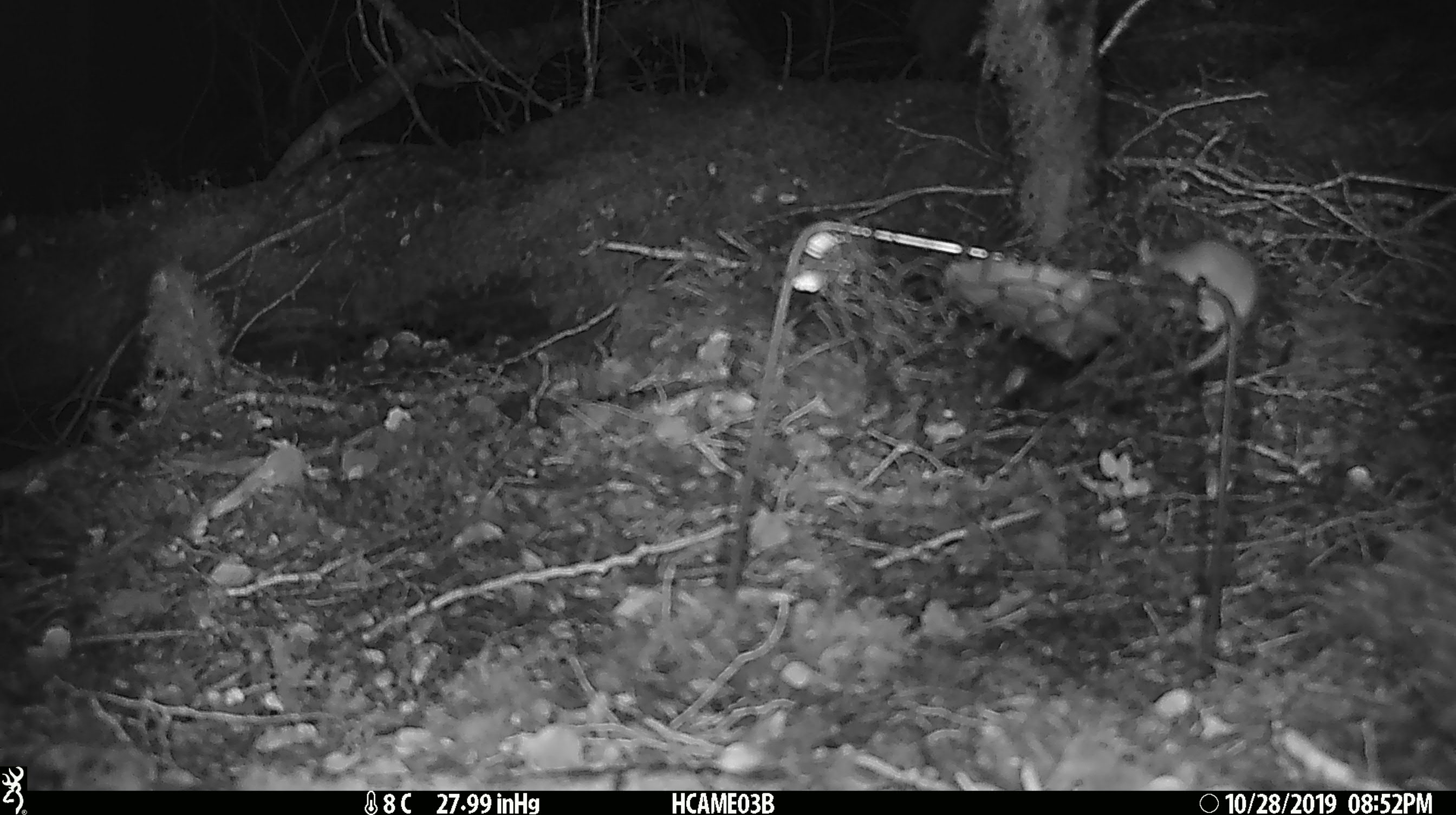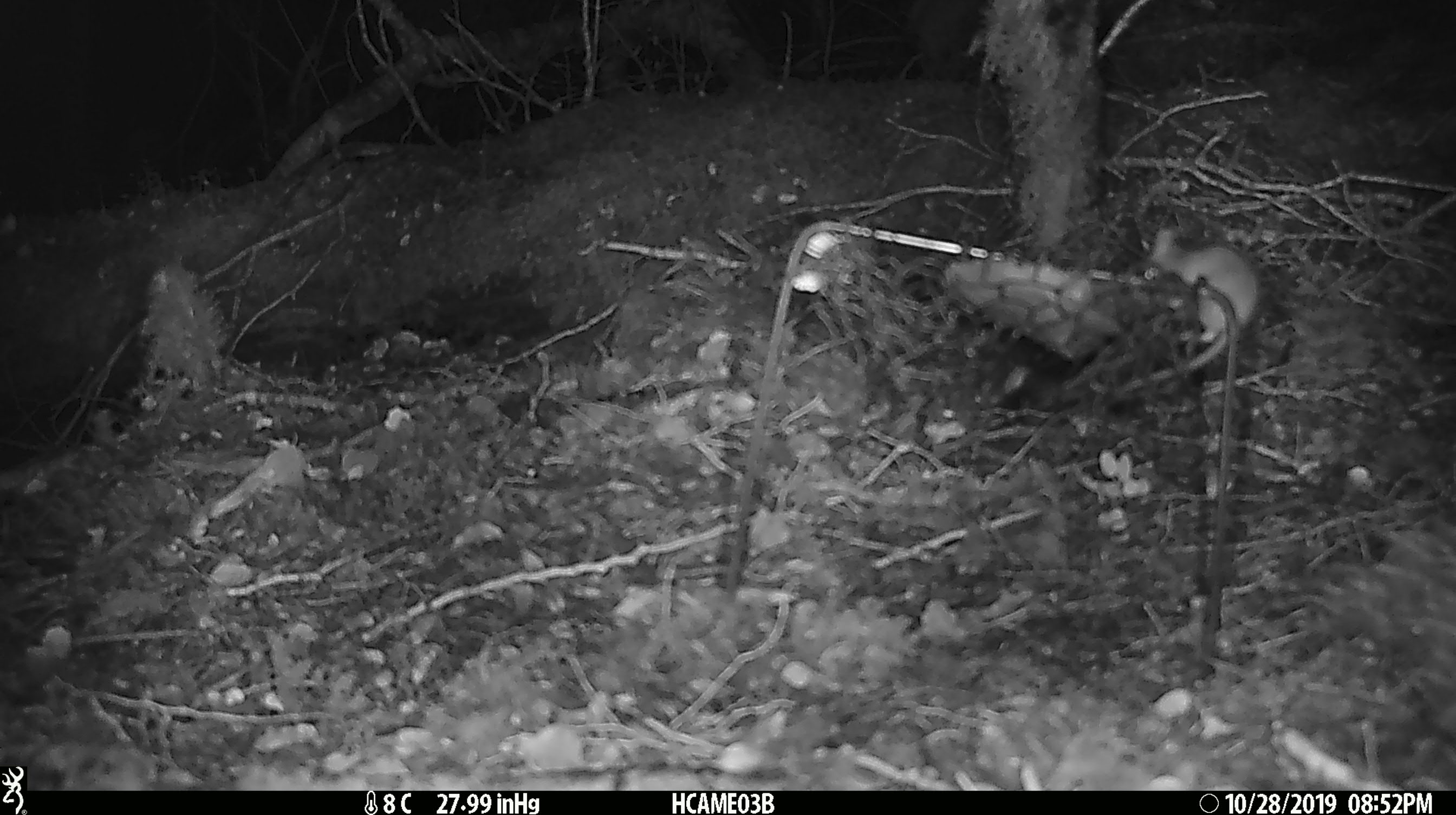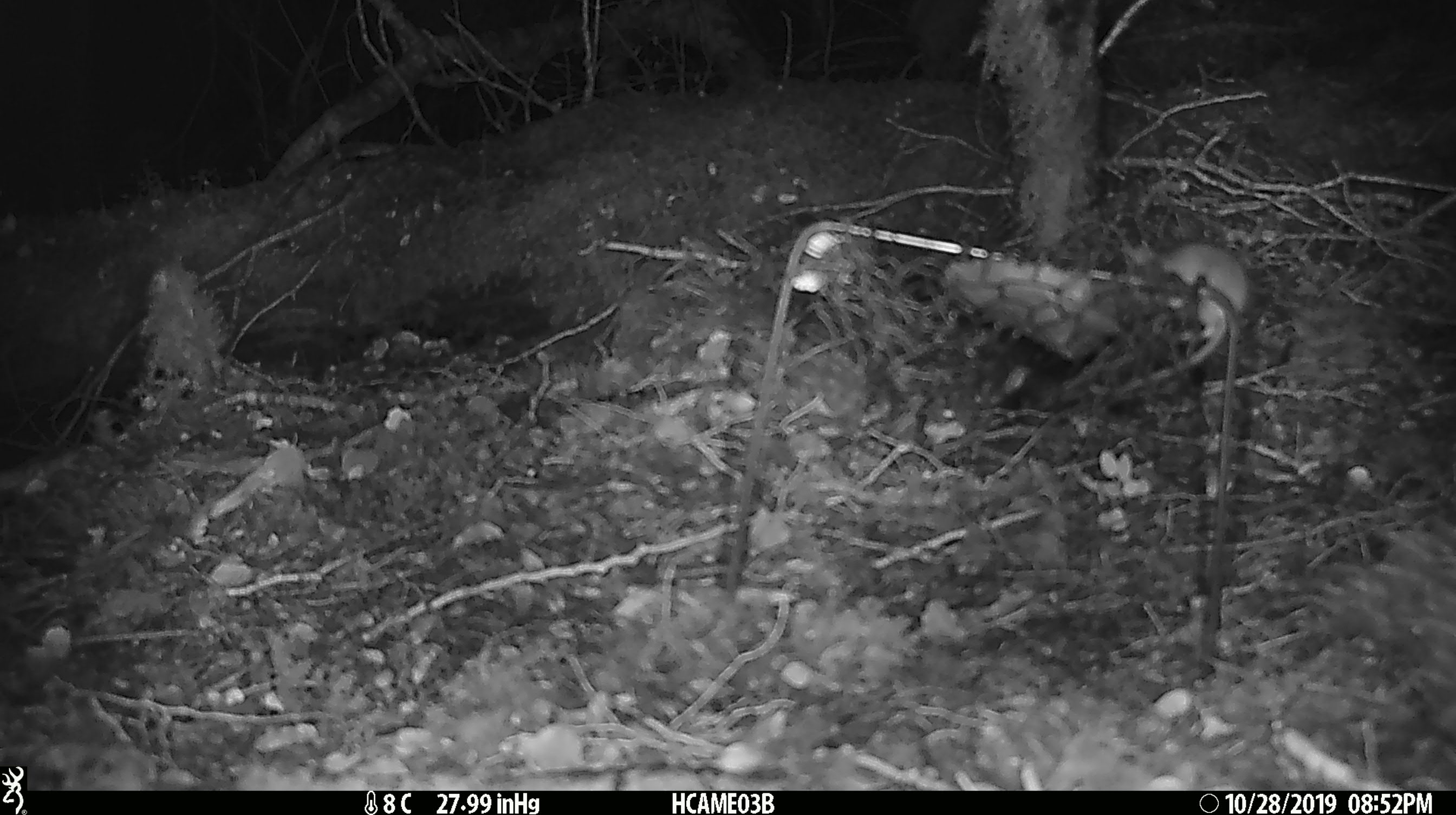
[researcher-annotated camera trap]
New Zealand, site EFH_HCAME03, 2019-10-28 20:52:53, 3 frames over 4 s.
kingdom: Animalia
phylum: Chordata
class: Mammalia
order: Rodentia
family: Muridae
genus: Mus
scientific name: Mus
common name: mouse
Mouse (Mus).